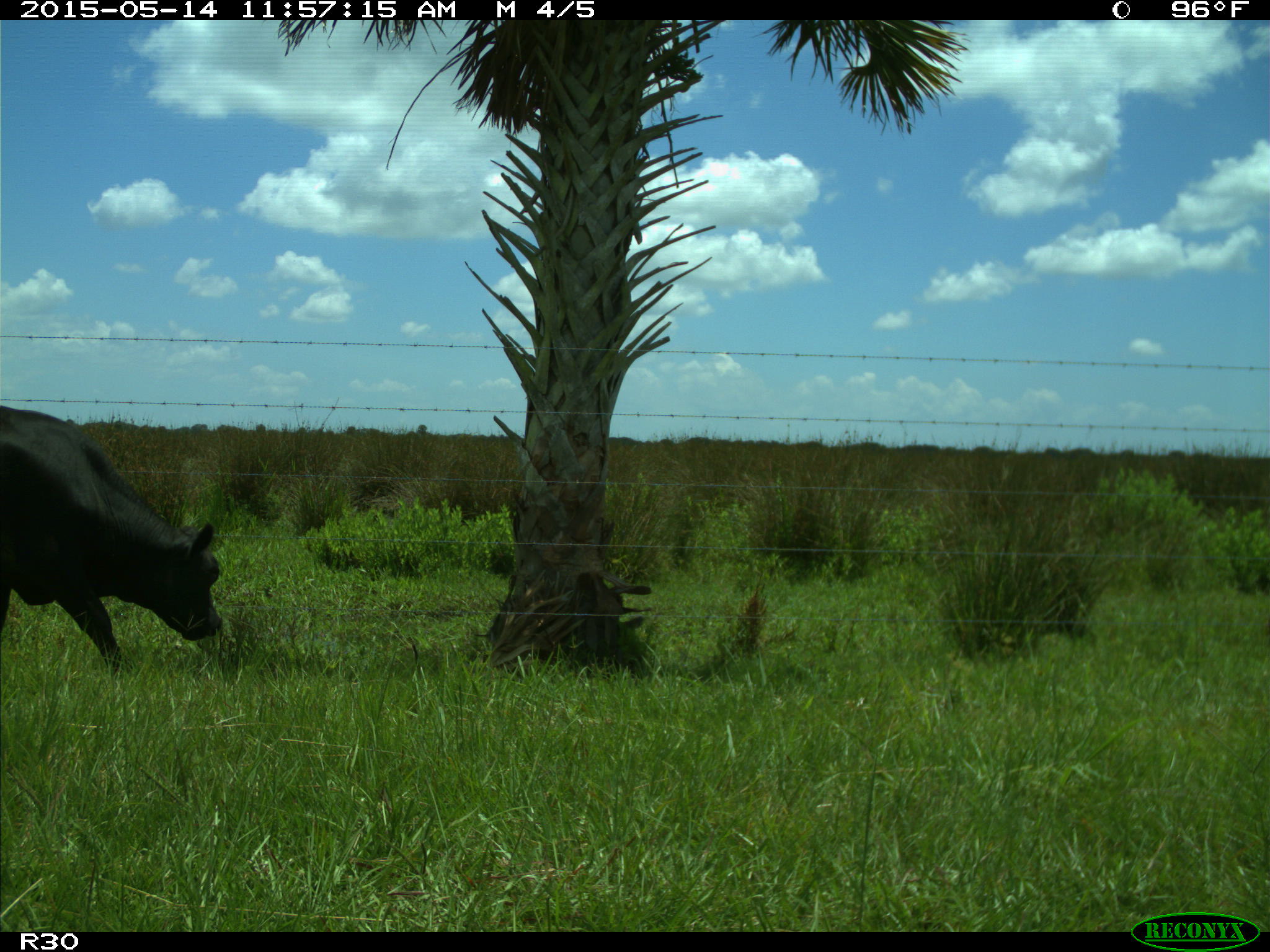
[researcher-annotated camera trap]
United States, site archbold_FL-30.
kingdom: Animalia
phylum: Chordata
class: Mammalia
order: Artiodactyla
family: Bovidae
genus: Bos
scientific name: Bos taurus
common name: domestic cow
Bos taurus (domestic cow).